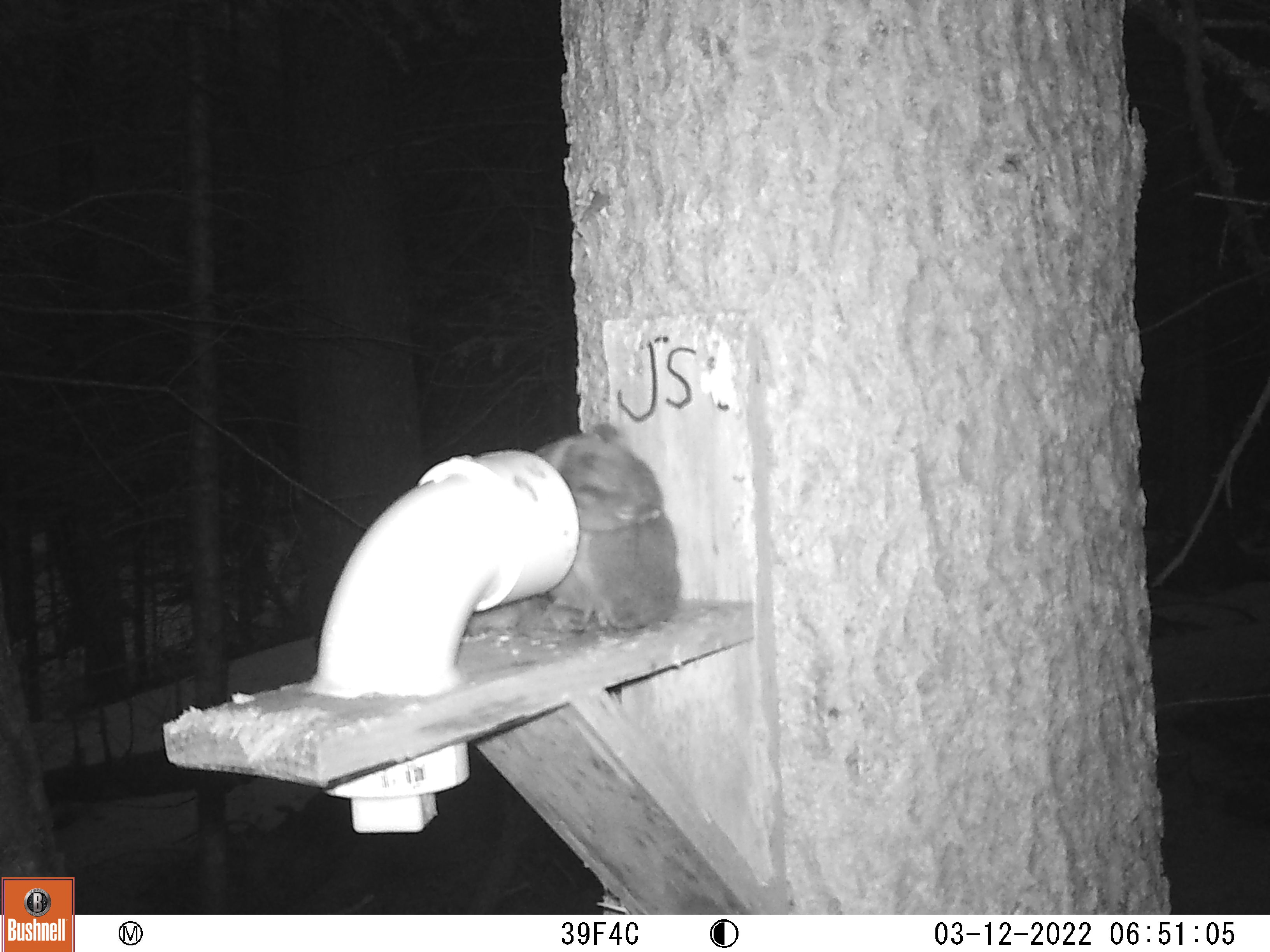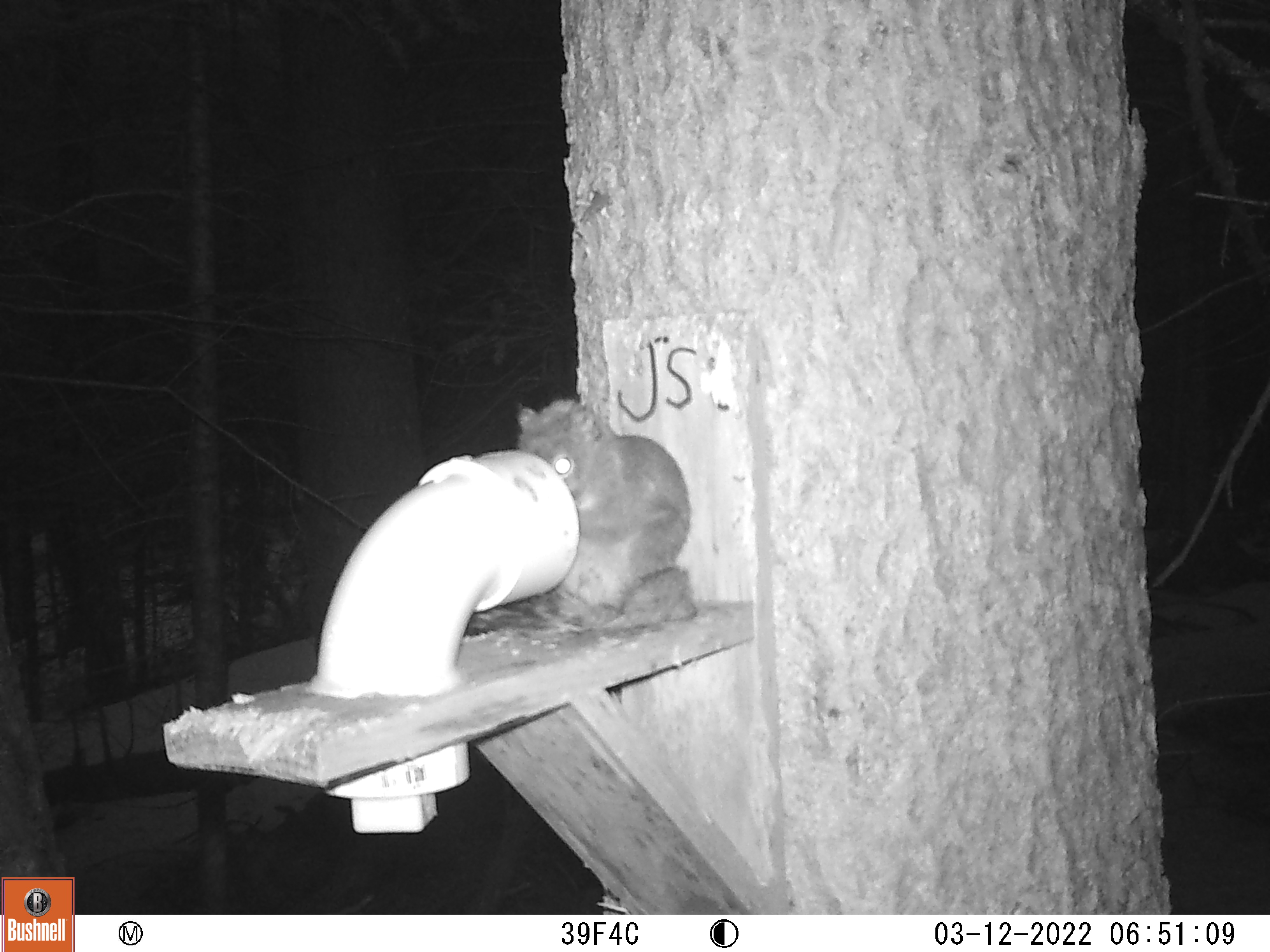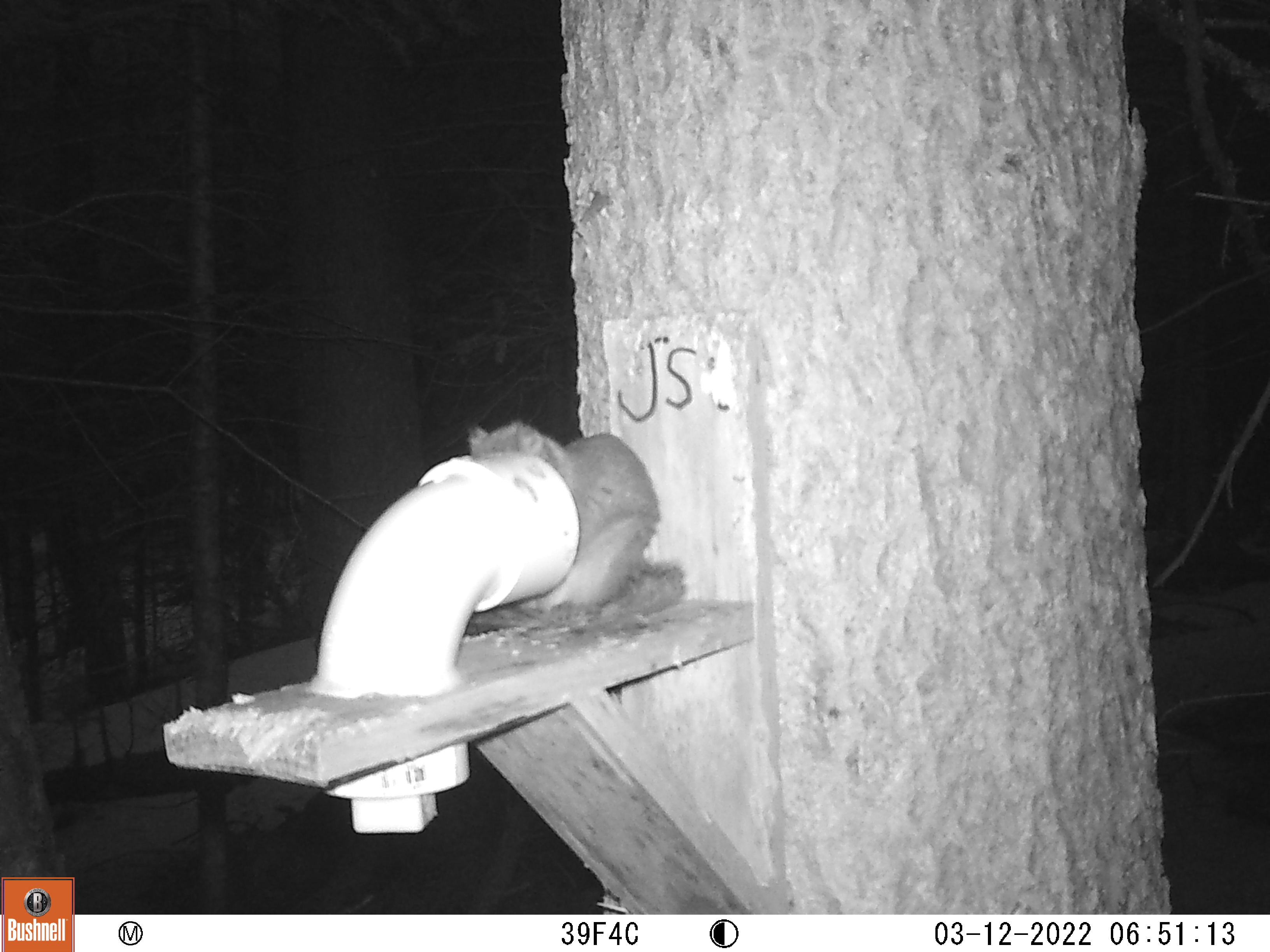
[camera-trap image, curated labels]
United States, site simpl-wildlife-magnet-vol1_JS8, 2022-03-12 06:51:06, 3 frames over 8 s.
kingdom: Animalia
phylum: Chordata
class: Mammalia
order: Rodentia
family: Sciuridae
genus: Tamiasciurus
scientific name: Tamiasciurus hudsonicus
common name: red squirrel